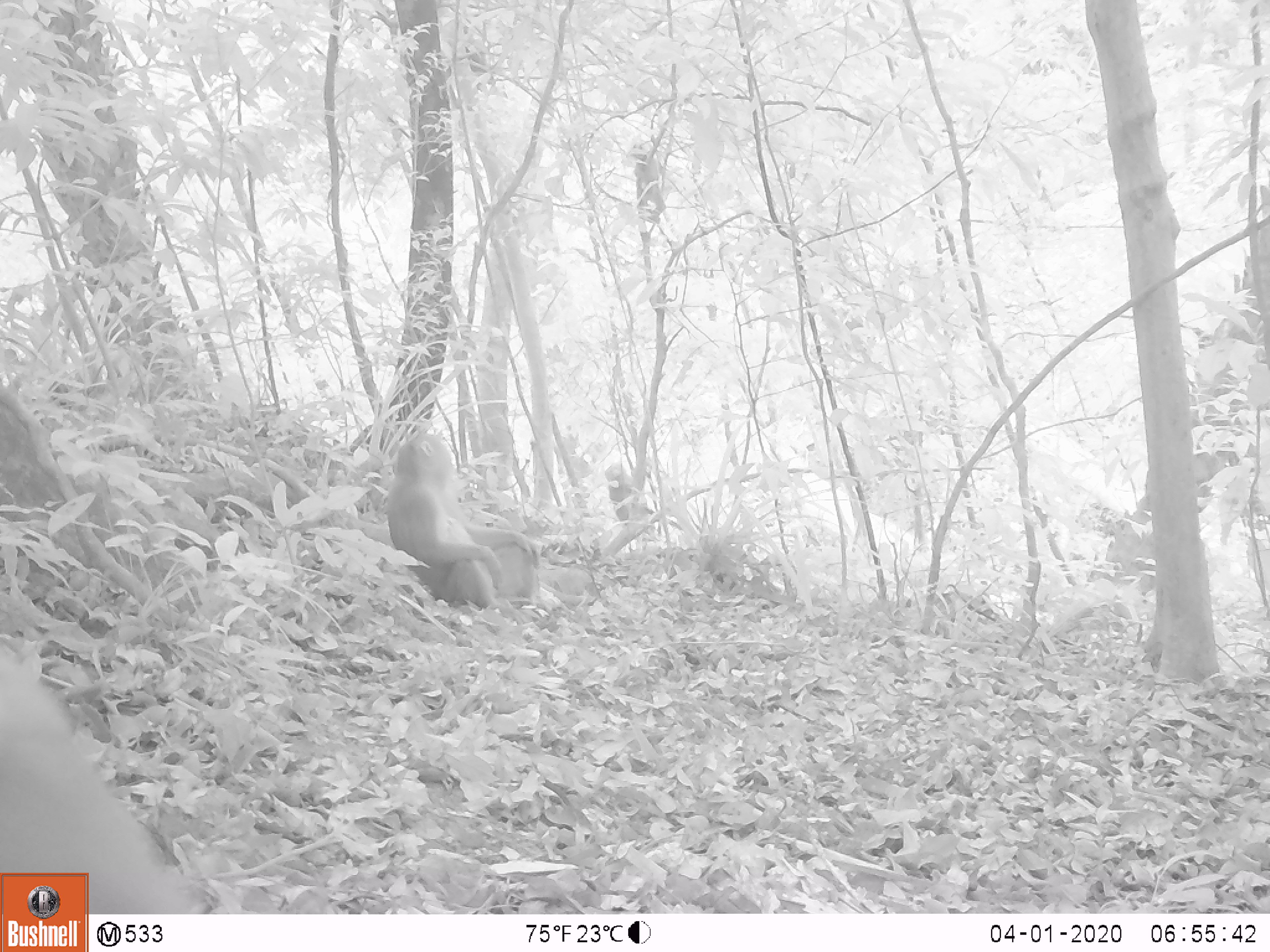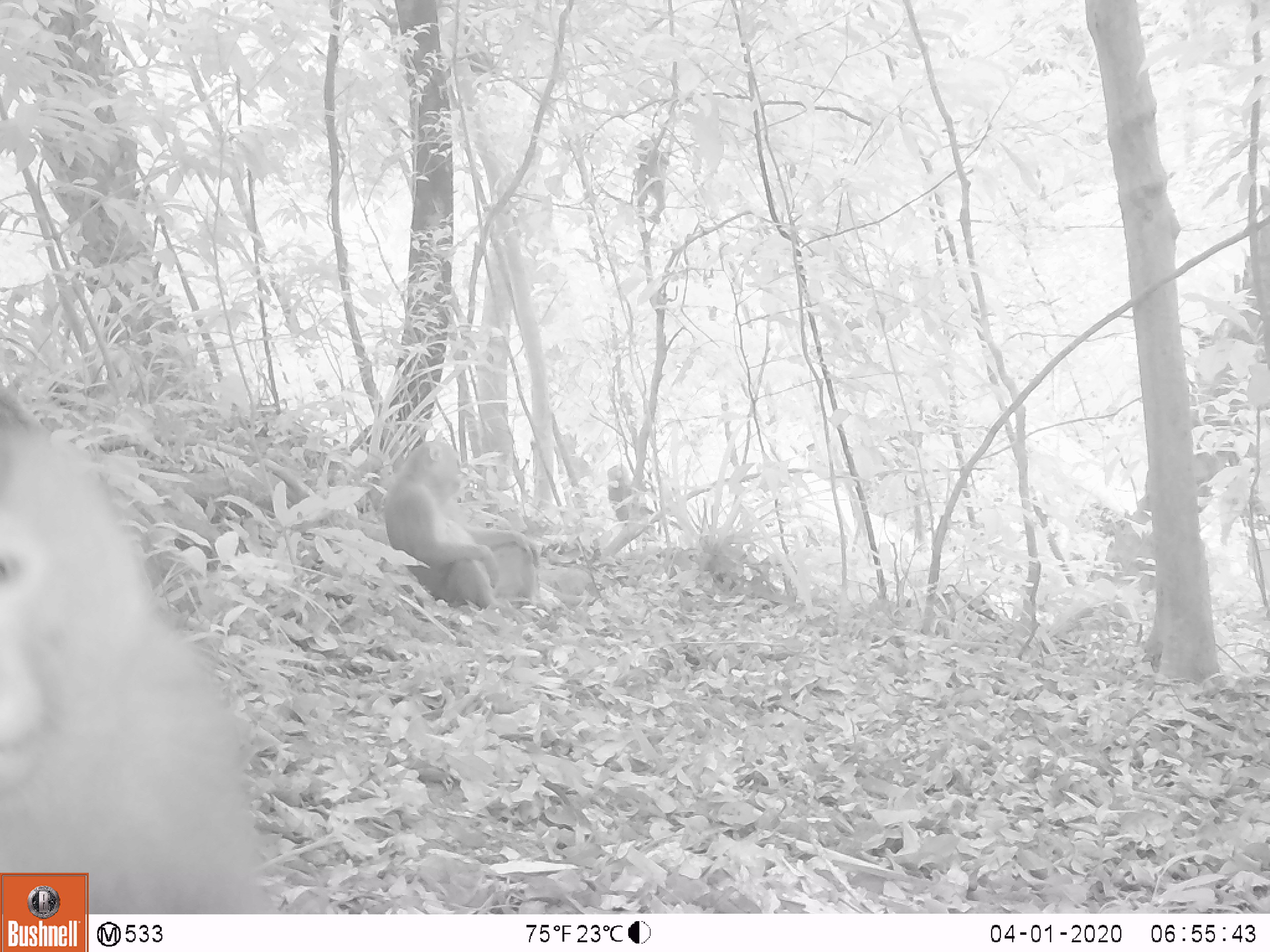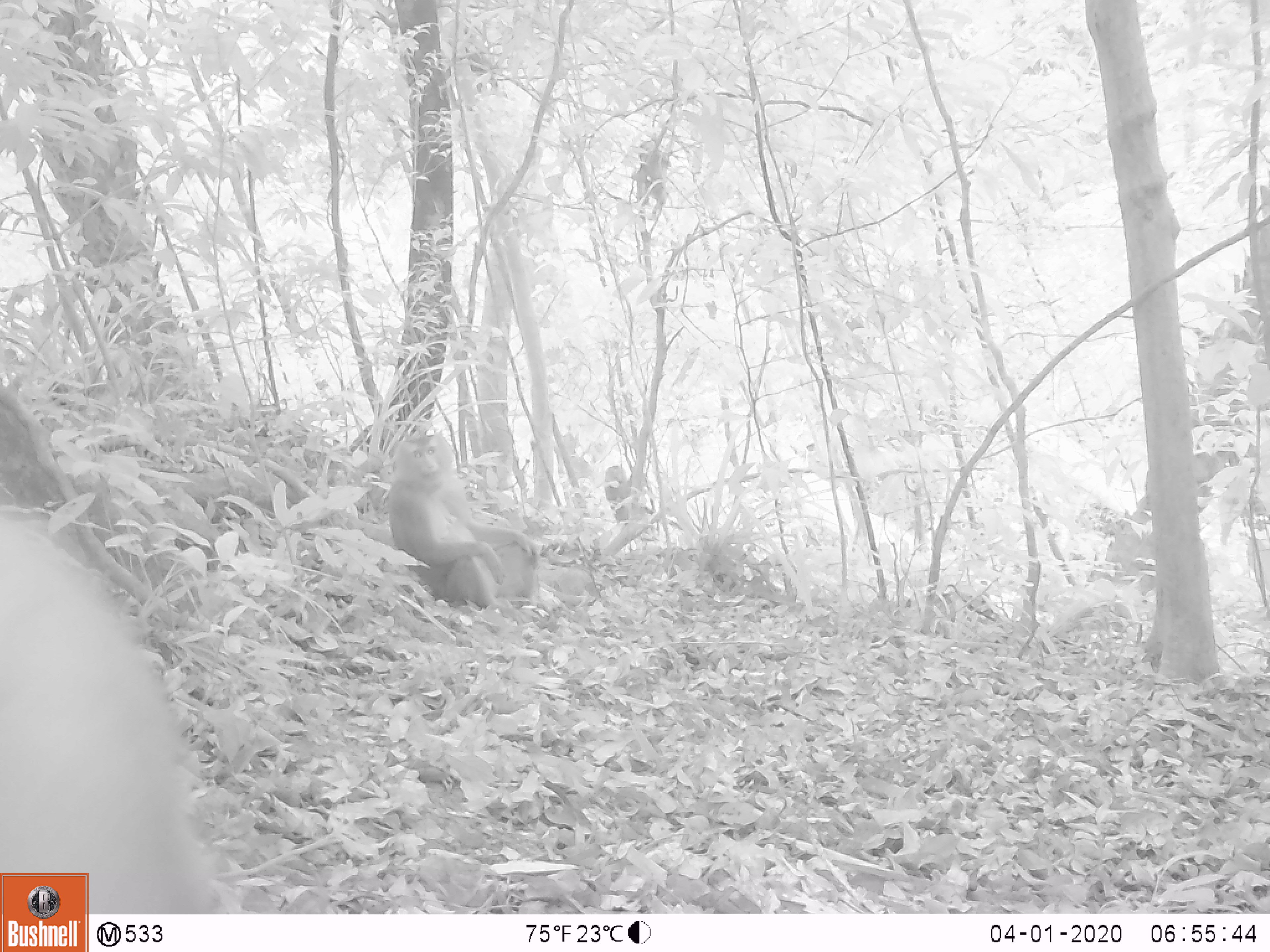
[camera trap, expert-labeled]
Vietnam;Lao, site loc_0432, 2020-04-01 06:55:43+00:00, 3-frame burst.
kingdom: Animalia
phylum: Chordata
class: Mammalia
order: Primates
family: Cercopithecidae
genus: Macaca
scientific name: Macaca nemestrina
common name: pig-tailed macaque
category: pig tailed macaque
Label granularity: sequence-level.